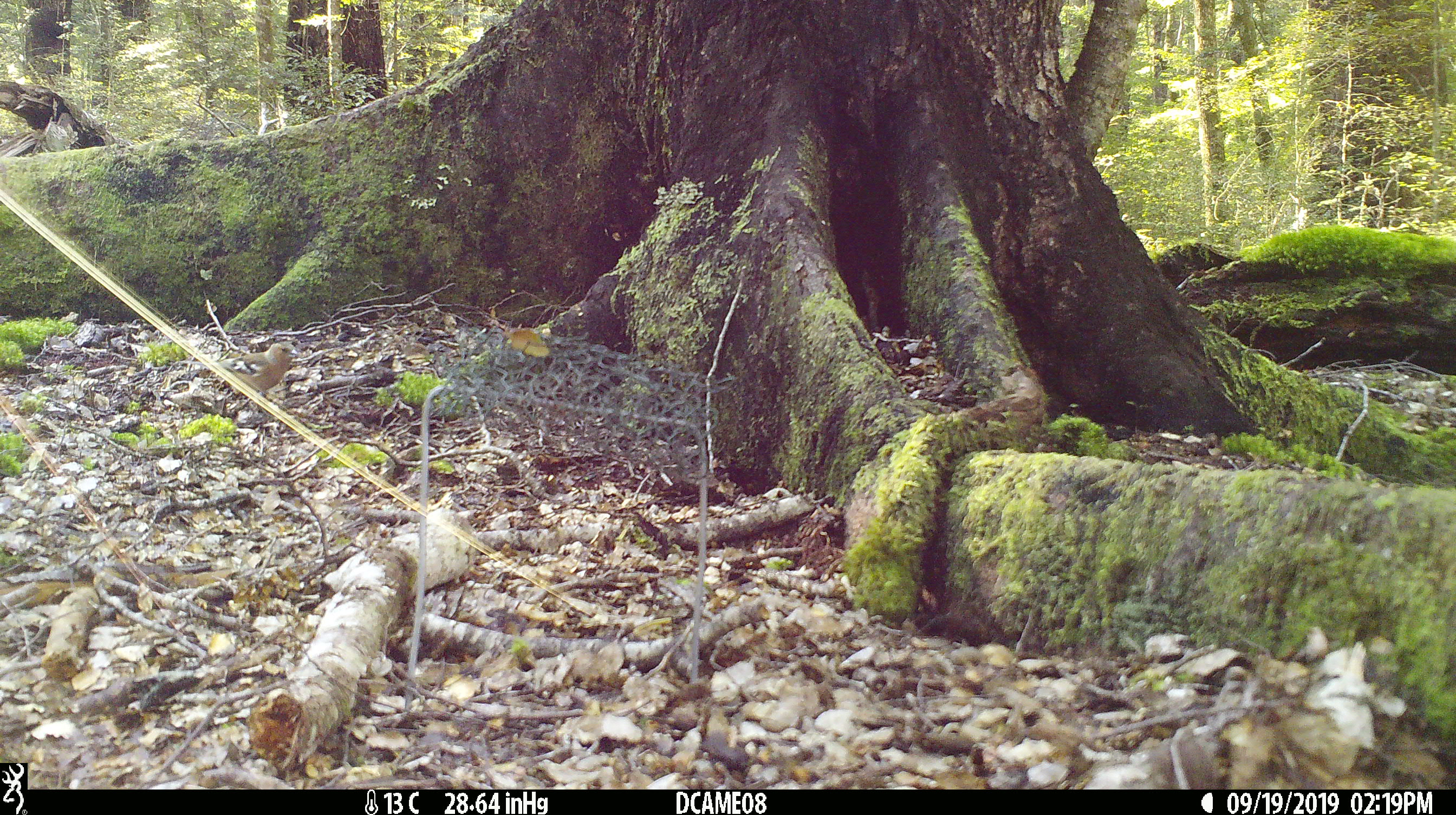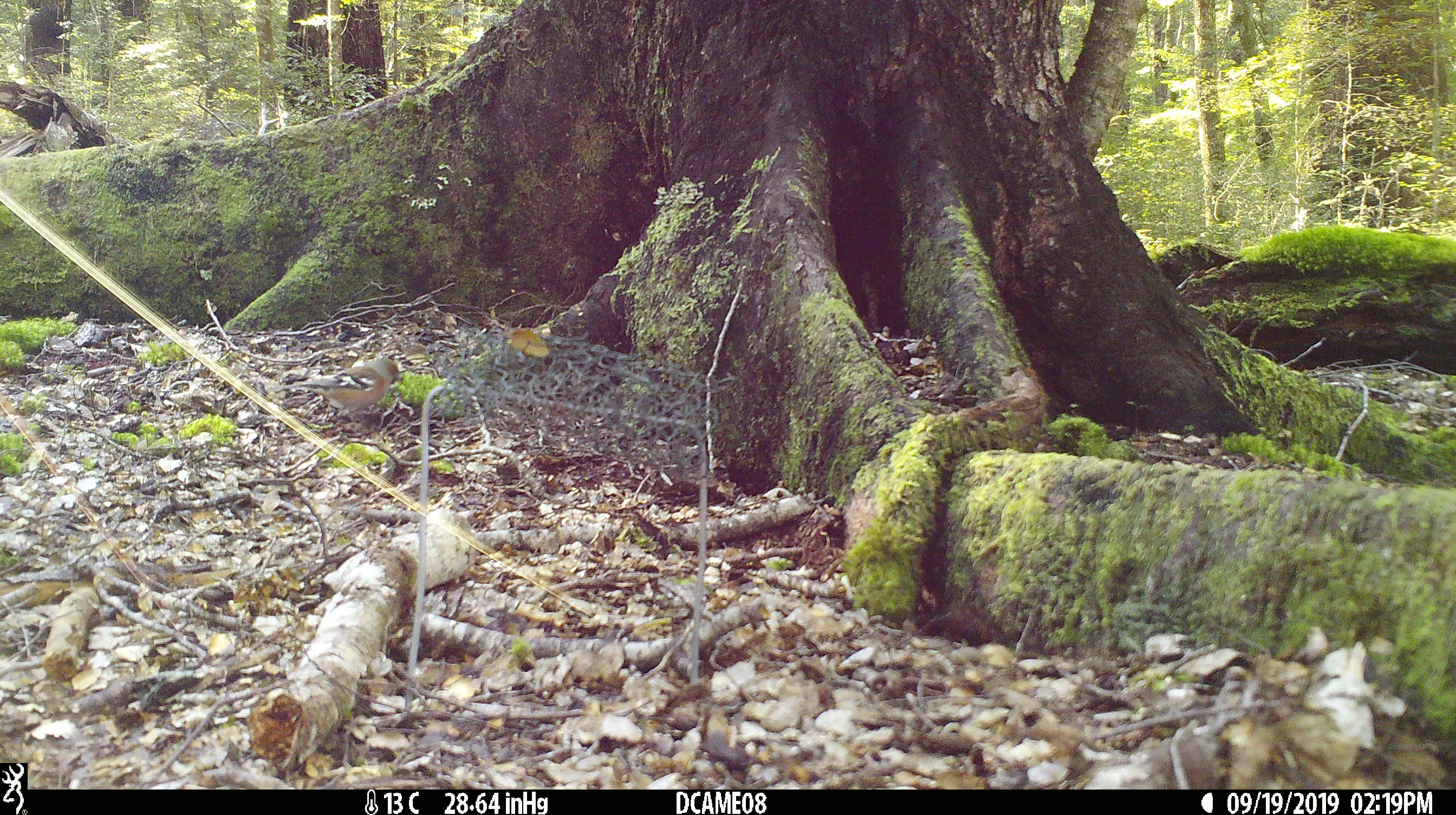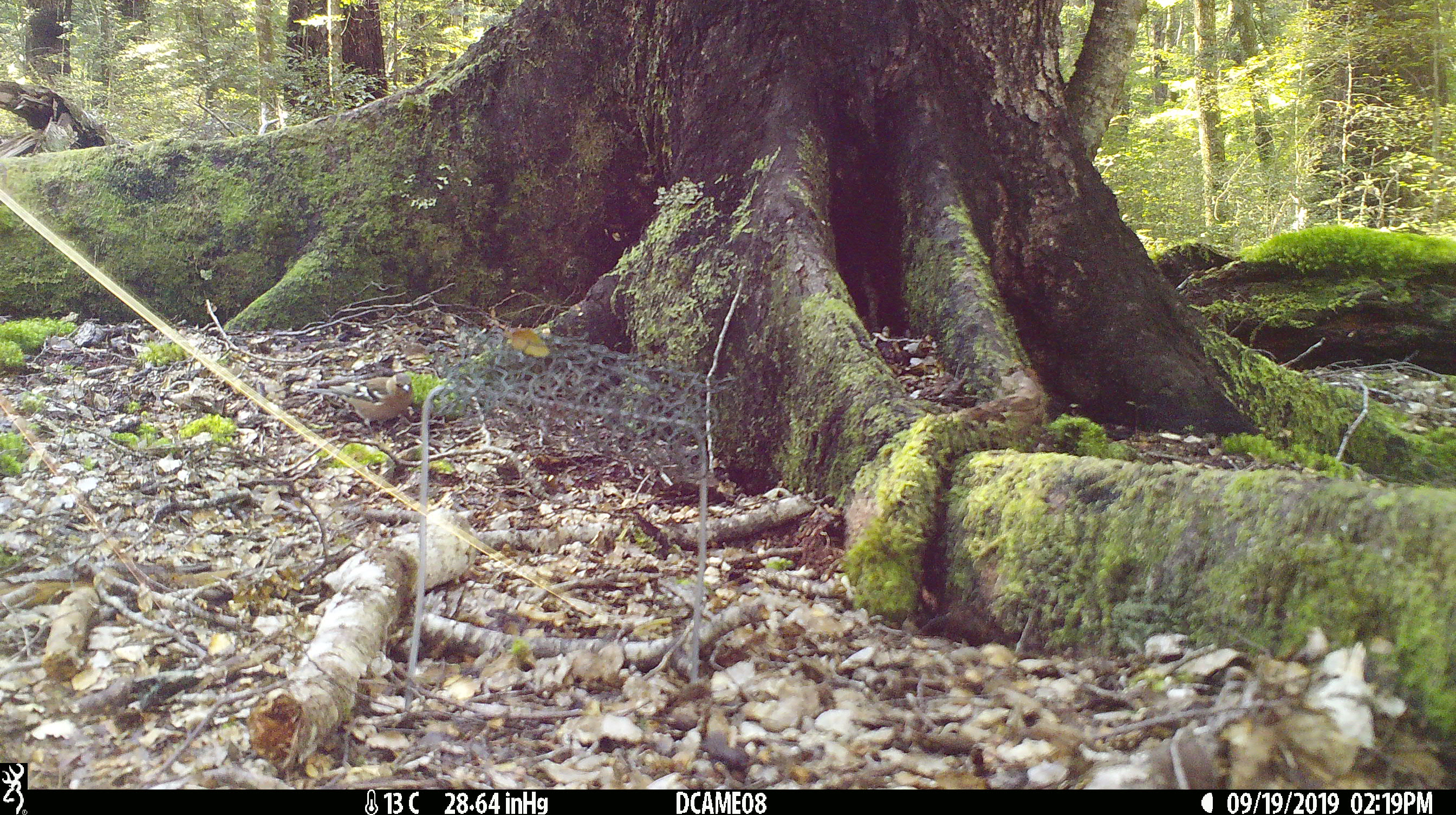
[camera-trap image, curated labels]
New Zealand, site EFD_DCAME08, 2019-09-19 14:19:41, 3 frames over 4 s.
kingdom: Animalia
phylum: Chordata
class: Aves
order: Passeriformes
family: Fringillidae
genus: Fringilla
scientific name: Fringilla coelebs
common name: common chaffinch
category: chaffinch